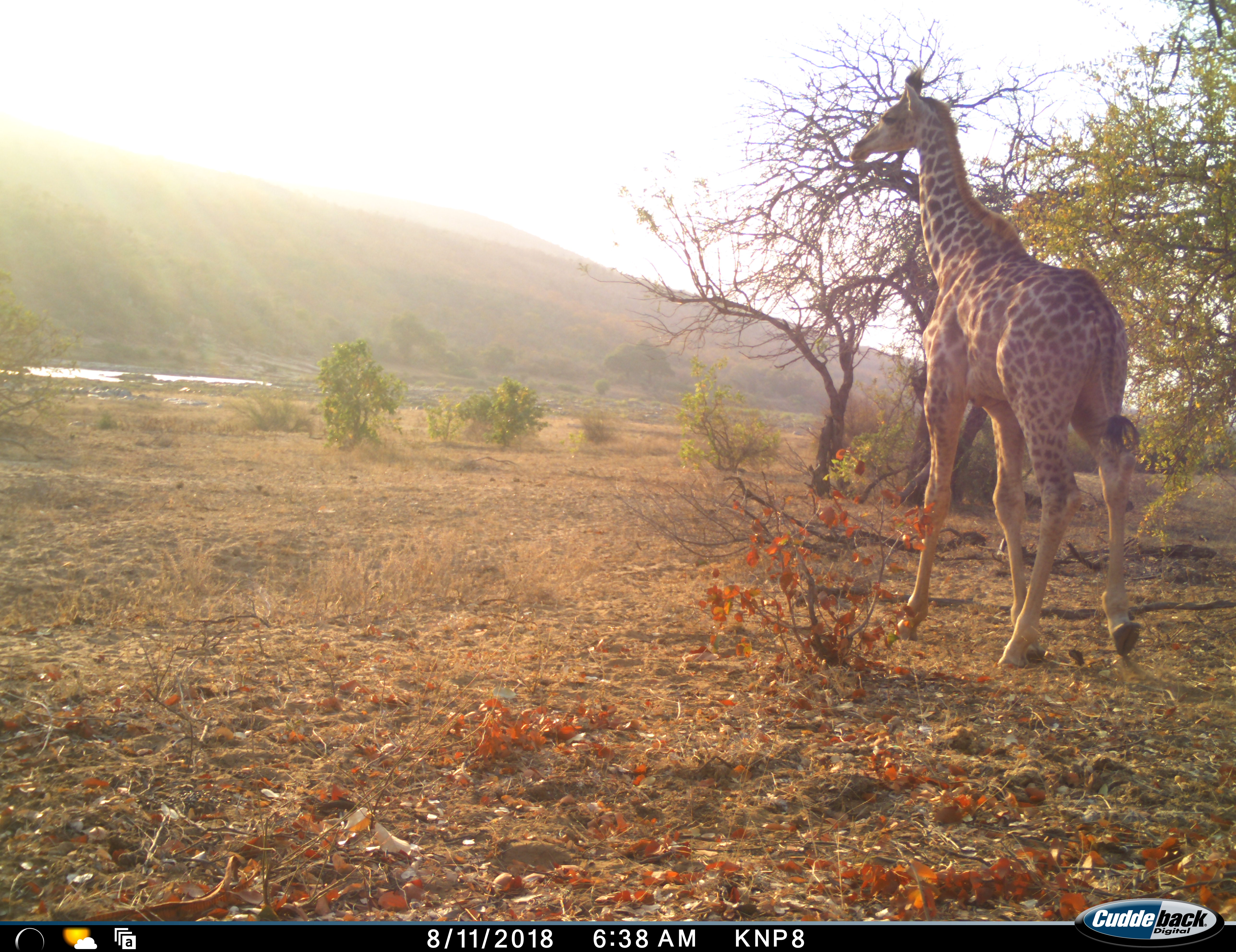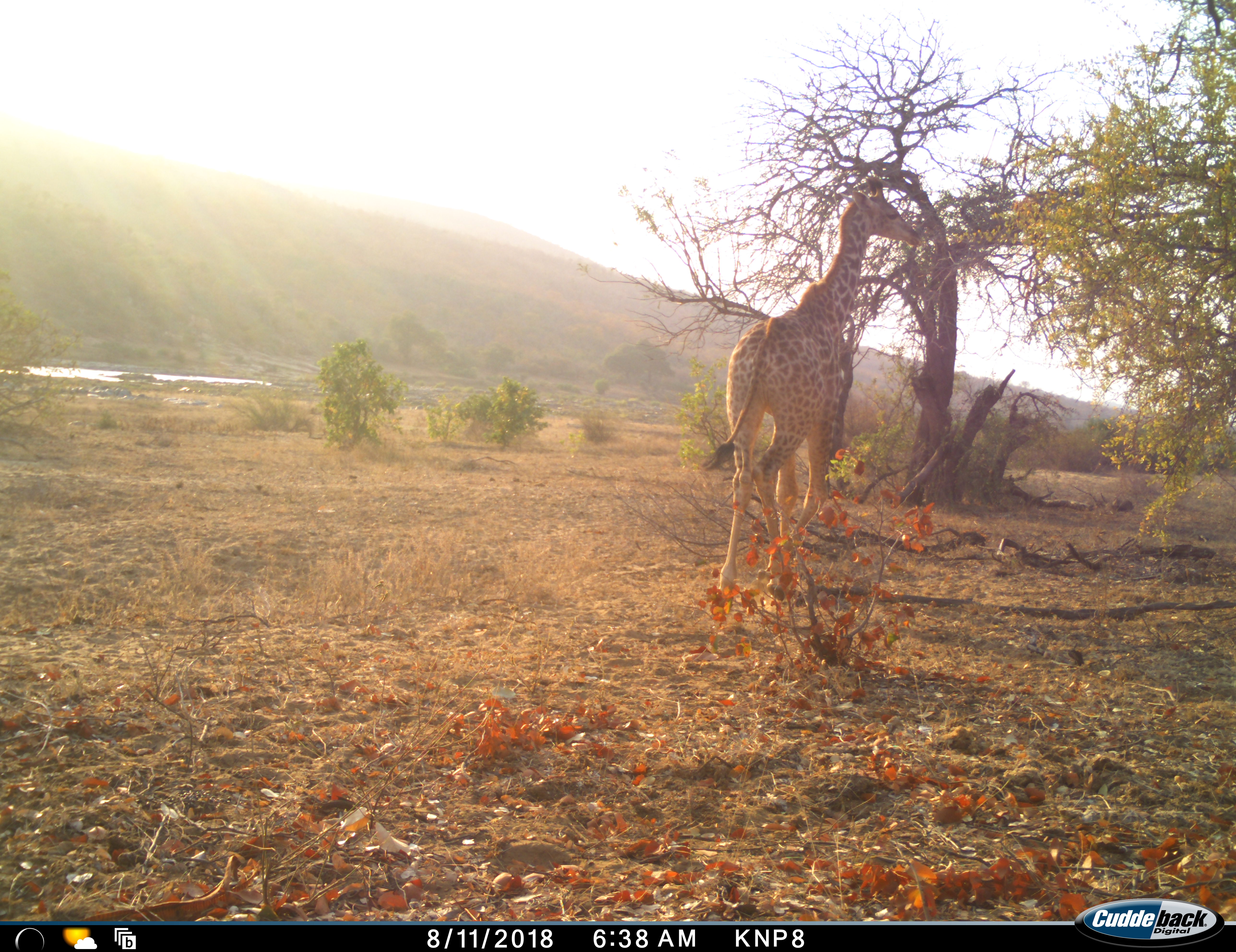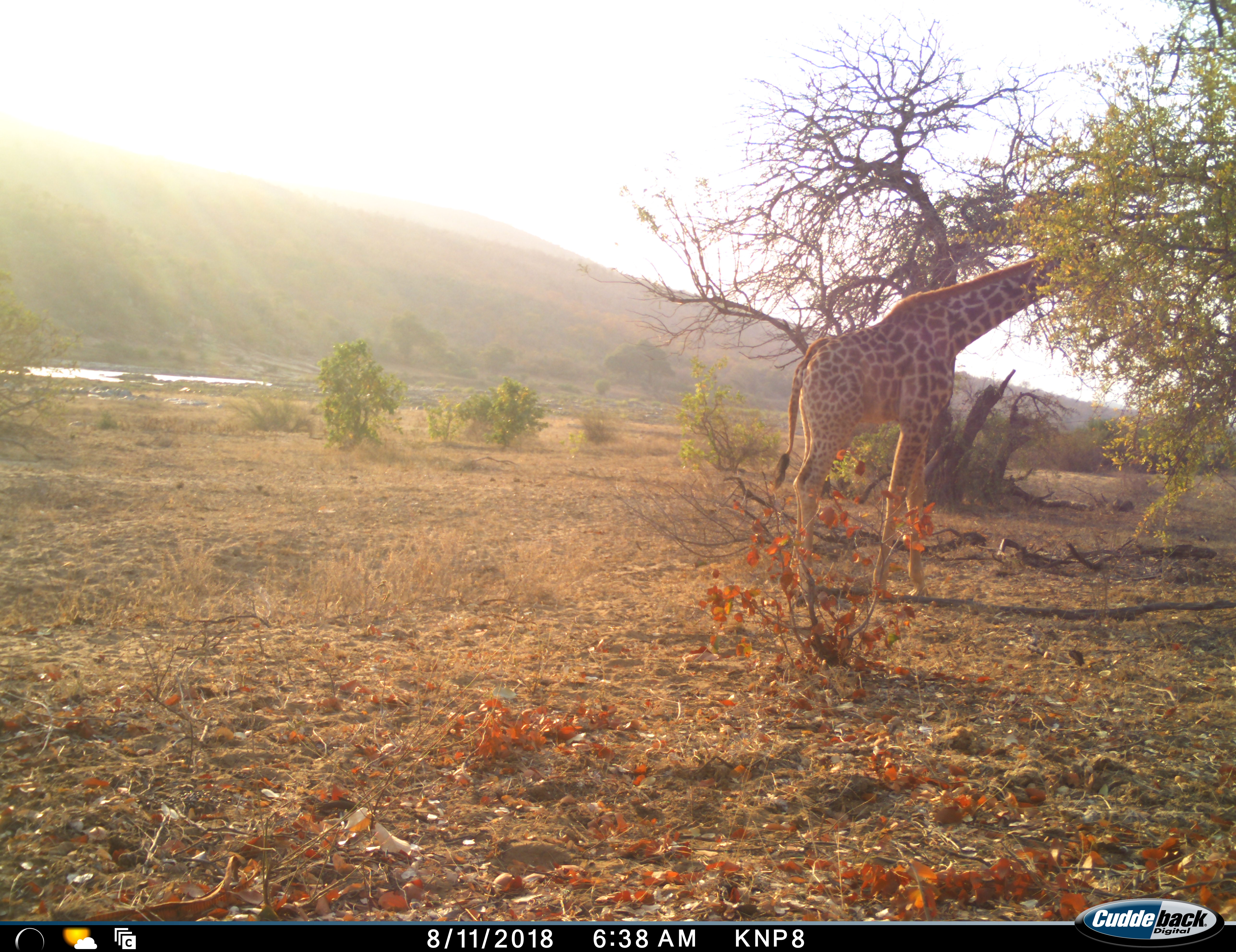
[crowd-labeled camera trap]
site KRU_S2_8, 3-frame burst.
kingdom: Animalia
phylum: Chordata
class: Mammalia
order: Artiodactyla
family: Giraffidae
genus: Giraffa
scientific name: Giraffa camelopardalis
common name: giraffe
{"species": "giraffe (Giraffa camelopardalis)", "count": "1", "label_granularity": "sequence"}